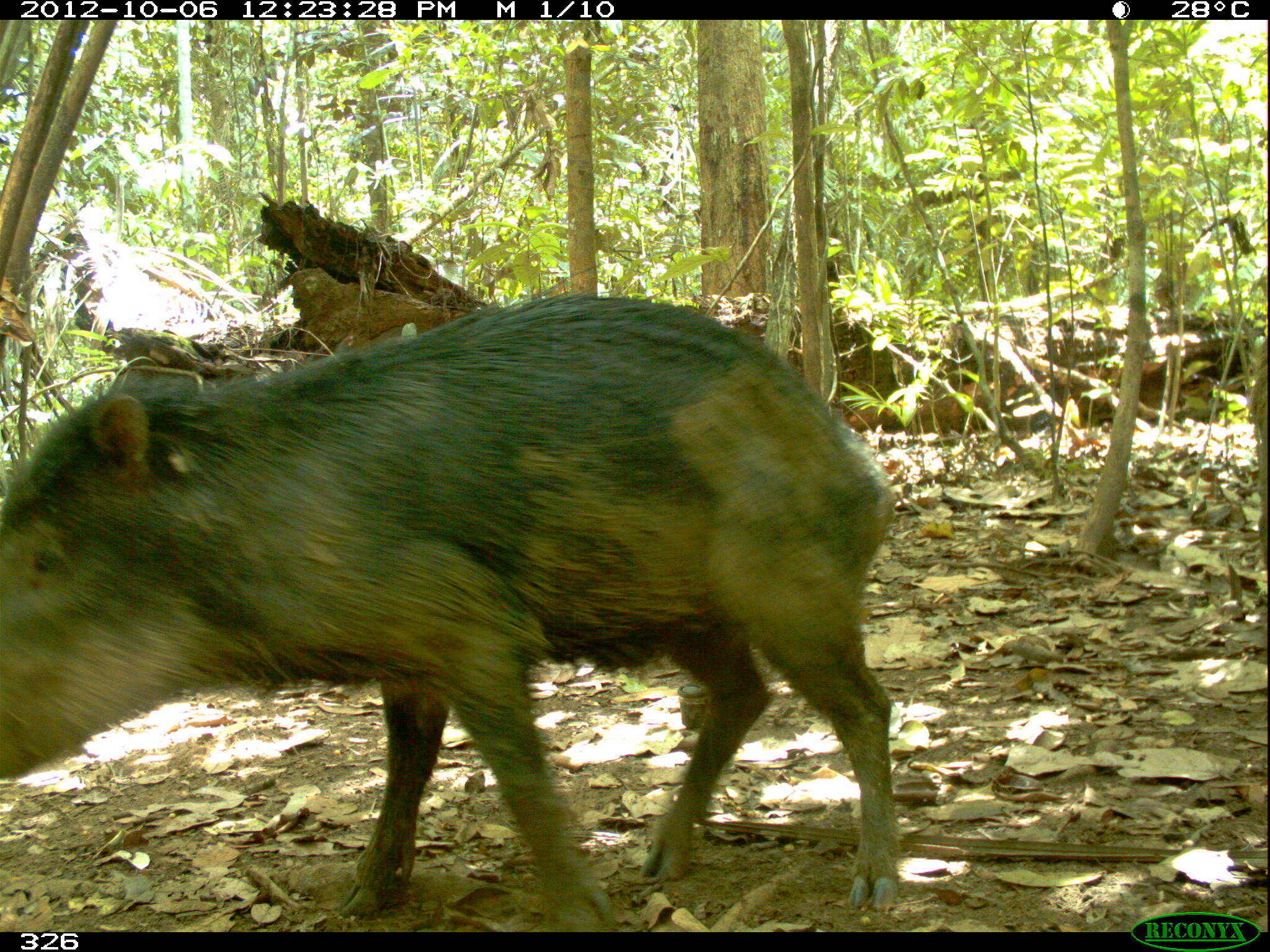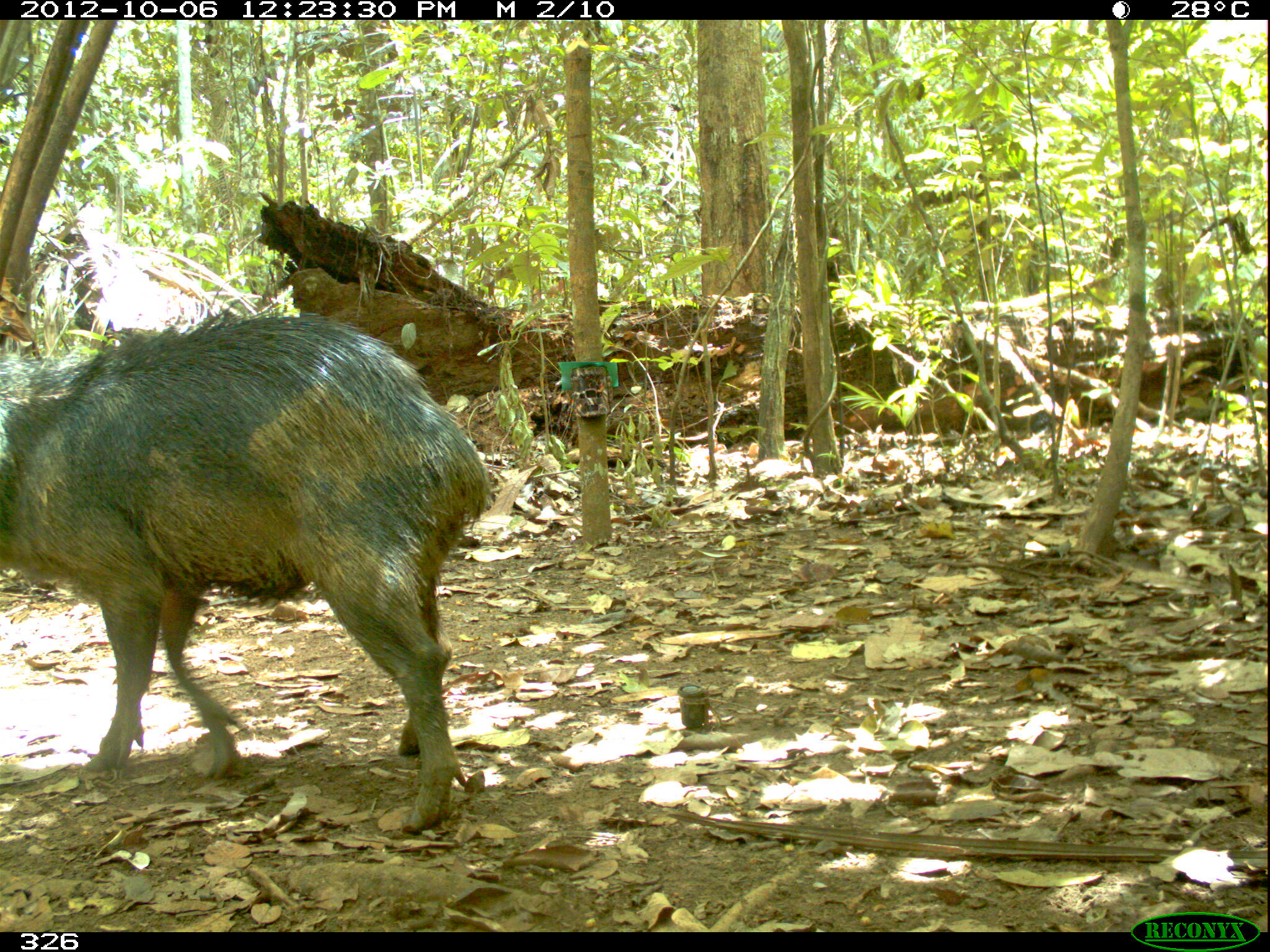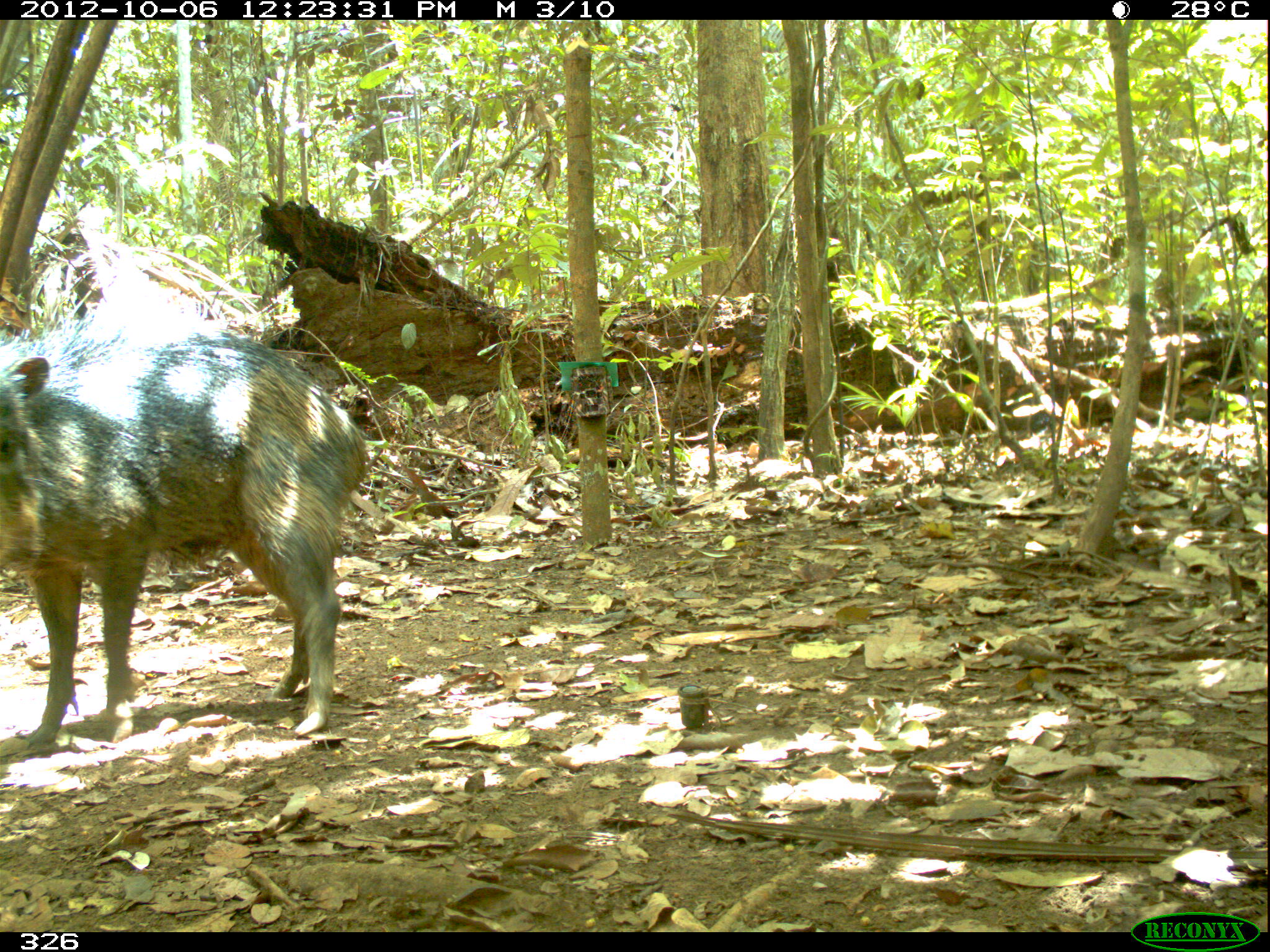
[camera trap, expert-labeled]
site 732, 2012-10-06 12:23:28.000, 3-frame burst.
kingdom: Animalia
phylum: Chordata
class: Mammalia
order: Artiodactyla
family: Tayassuidae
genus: Tayassu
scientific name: Tayassu pecari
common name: white-lipped peccary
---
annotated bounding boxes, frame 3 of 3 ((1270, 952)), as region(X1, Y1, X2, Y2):
tayassu pecari: region(0, 320, 371, 745)